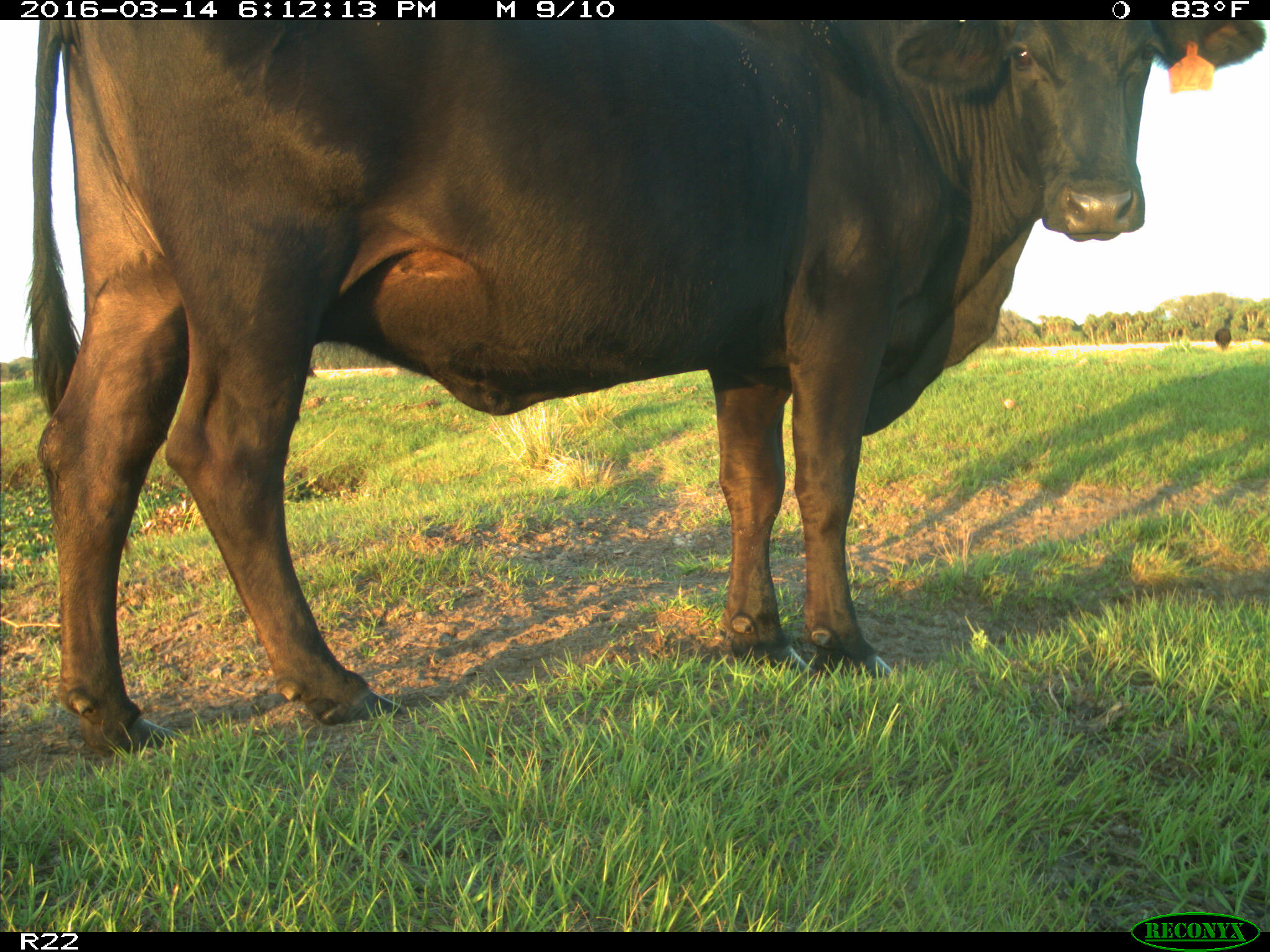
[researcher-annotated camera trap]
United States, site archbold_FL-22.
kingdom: Animalia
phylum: Chordata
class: Mammalia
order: Artiodactyla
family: Bovidae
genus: Bos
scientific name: Bos taurus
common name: domestic cow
Bos taurus (domestic cow).